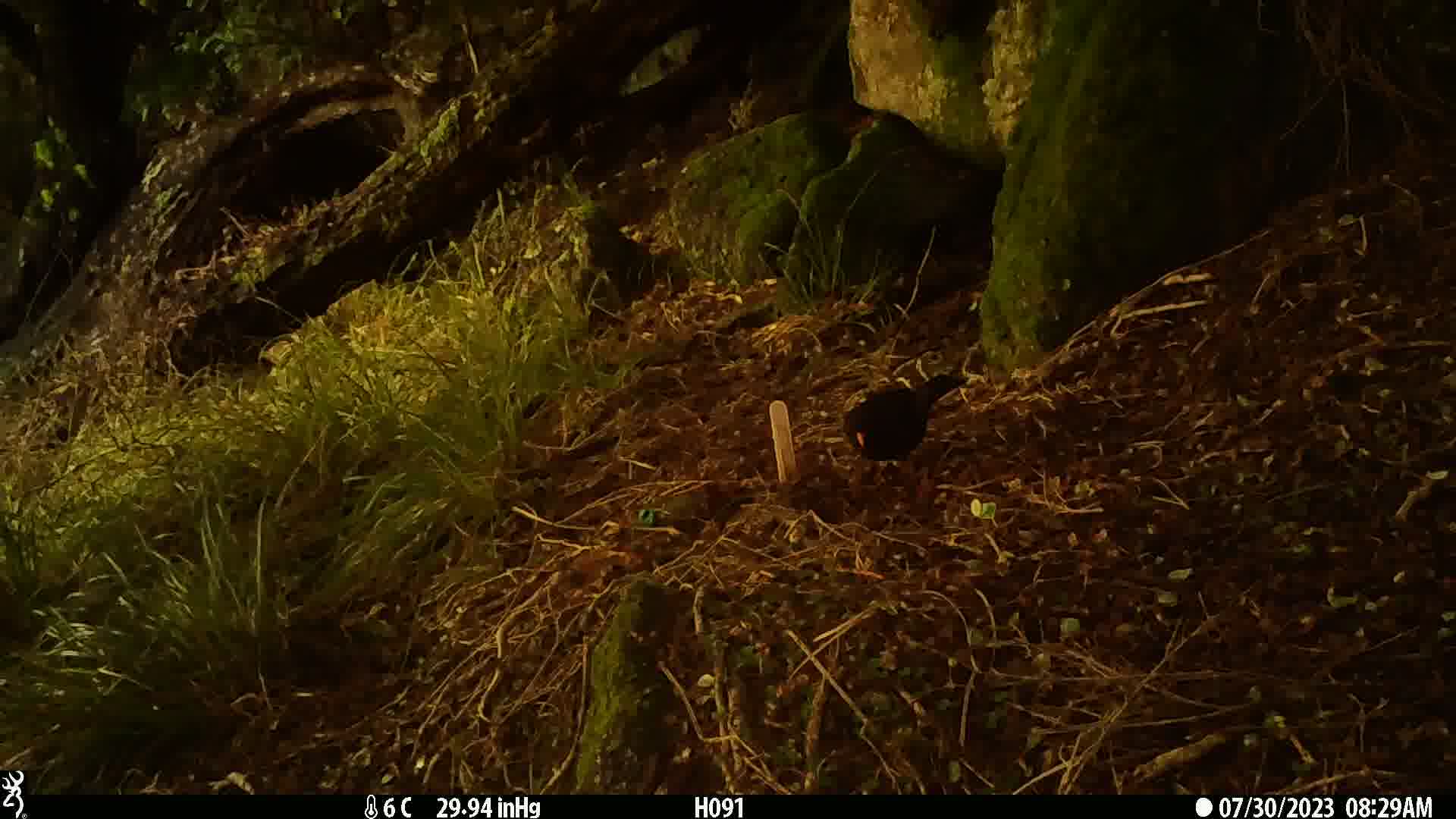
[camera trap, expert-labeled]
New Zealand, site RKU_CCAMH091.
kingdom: Animalia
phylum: Chordata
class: Aves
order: Passeriformes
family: Turdidae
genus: Turdus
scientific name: Turdus merula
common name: eurasian blackbird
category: blackbird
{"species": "blackbird (eurasian blackbird) (Turdus merula)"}